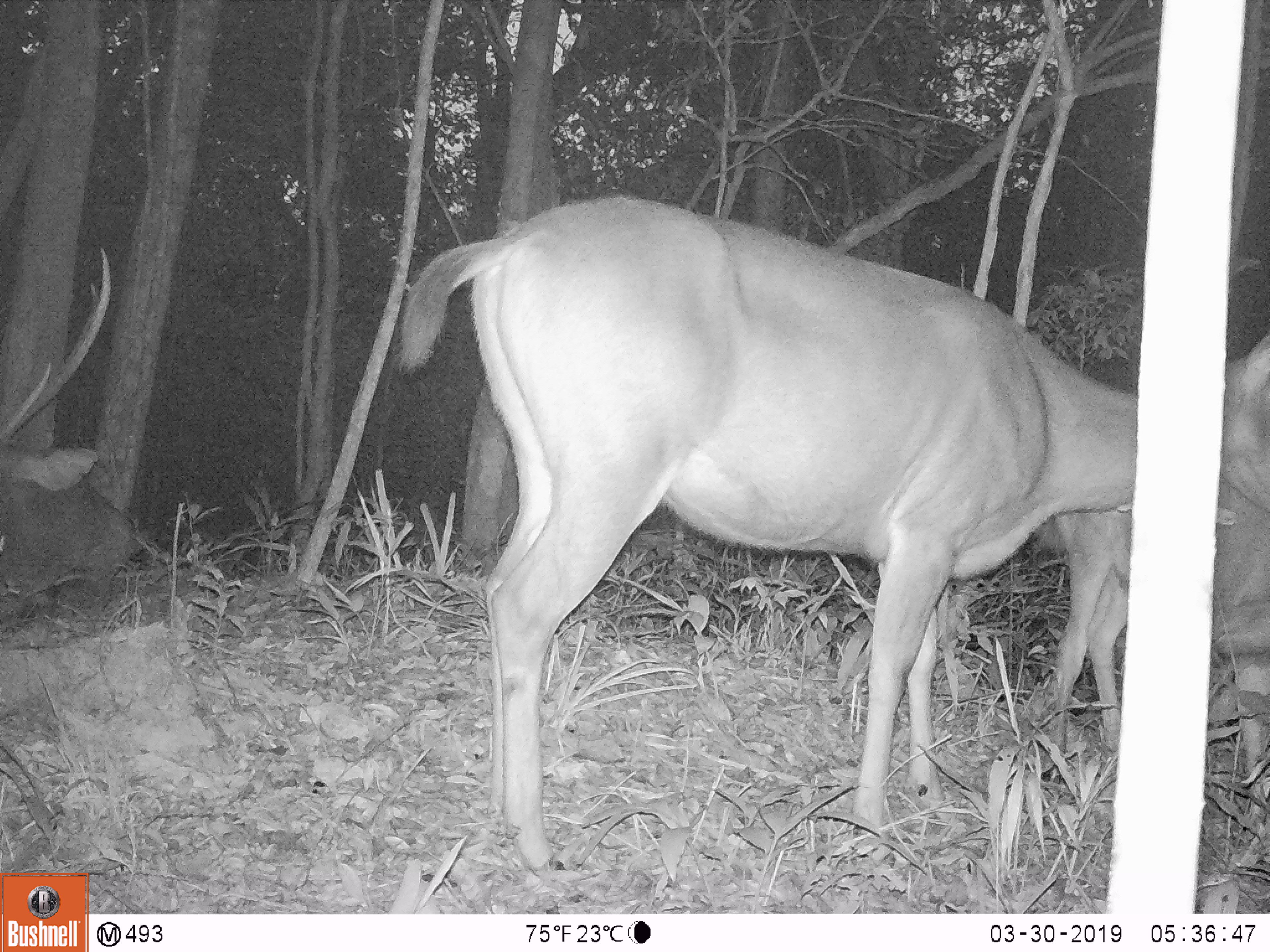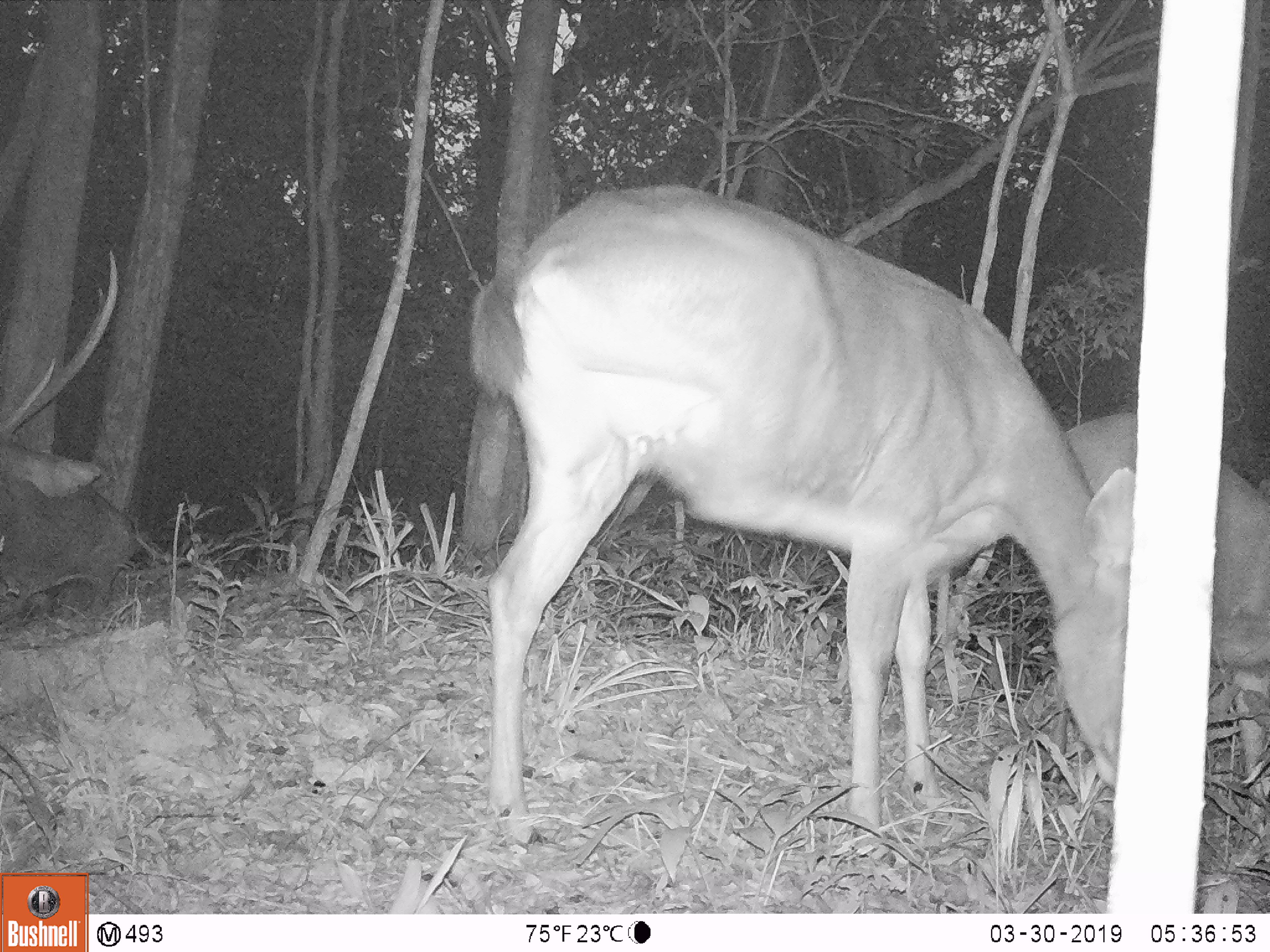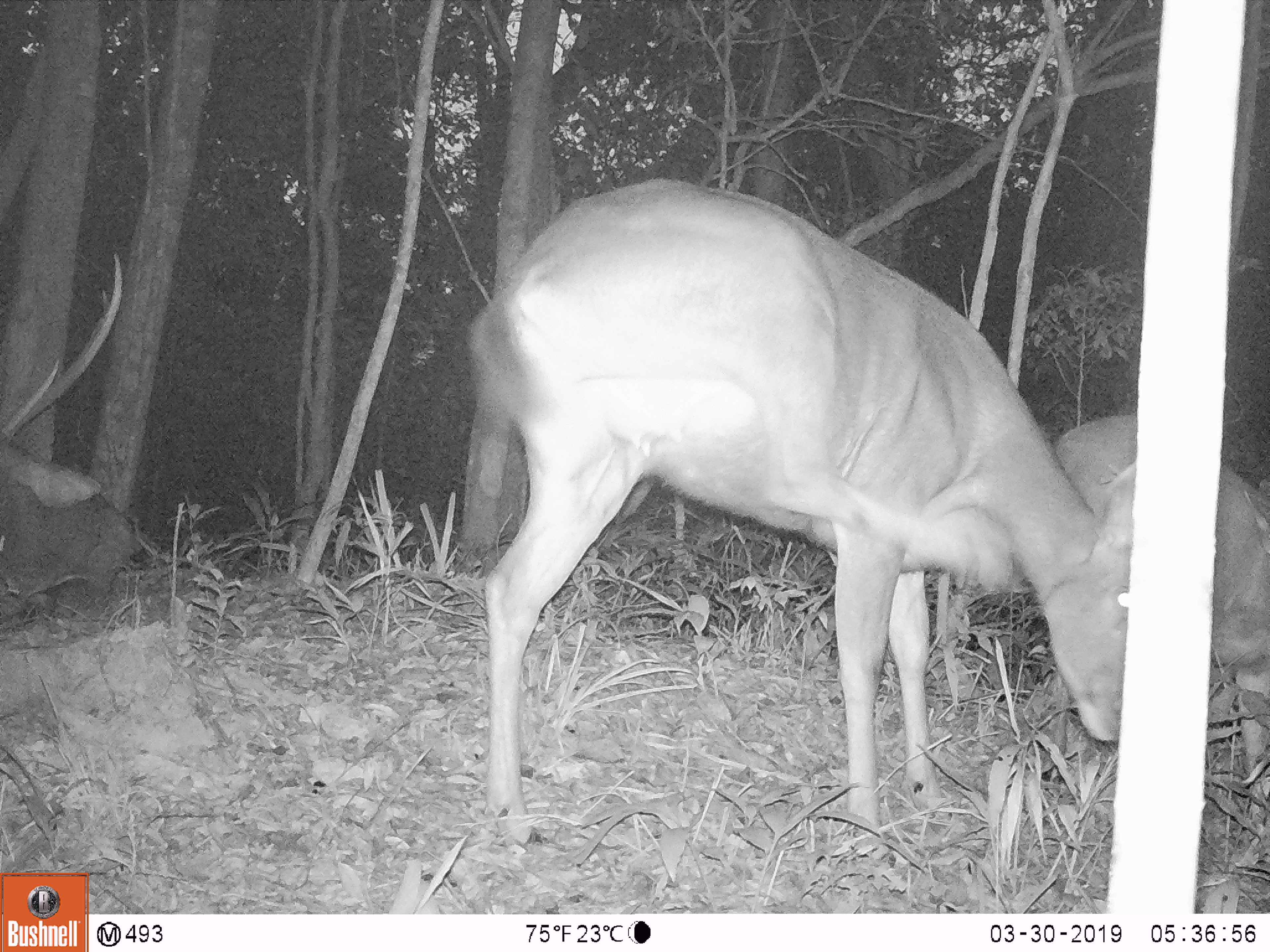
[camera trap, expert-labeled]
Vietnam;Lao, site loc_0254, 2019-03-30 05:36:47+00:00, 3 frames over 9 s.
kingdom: Animalia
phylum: Chordata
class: Mammalia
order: Artiodactyla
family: Cervidae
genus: Rusa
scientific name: Rusa unicolor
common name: sambar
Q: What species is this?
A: Sambar (Rusa unicolor).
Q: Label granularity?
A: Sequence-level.